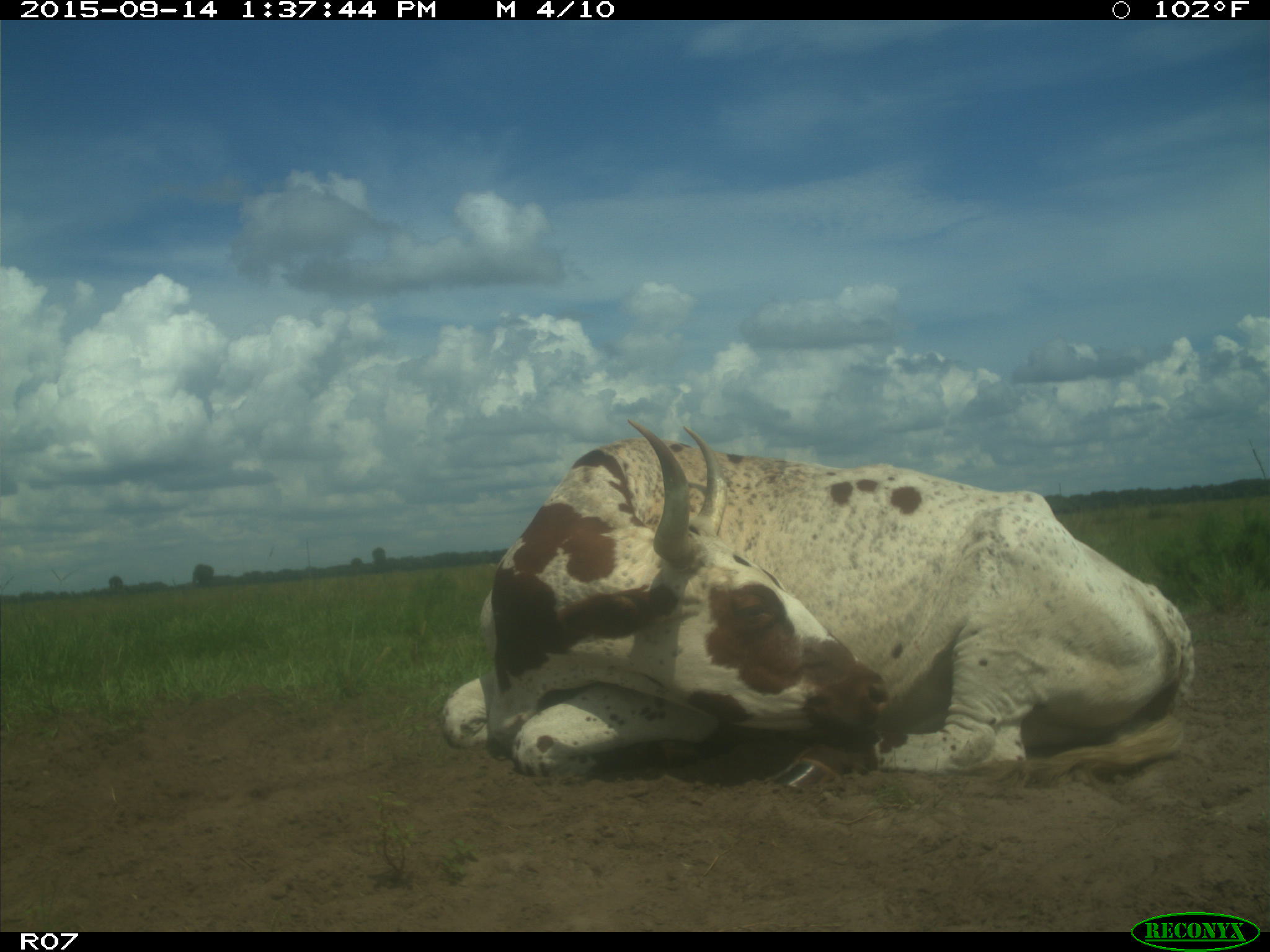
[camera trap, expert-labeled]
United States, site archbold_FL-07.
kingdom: Animalia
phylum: Chordata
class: Mammalia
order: Artiodactyla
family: Bovidae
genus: Bos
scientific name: Bos taurus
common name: domestic cow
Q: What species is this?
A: Bos taurus (domestic cow).